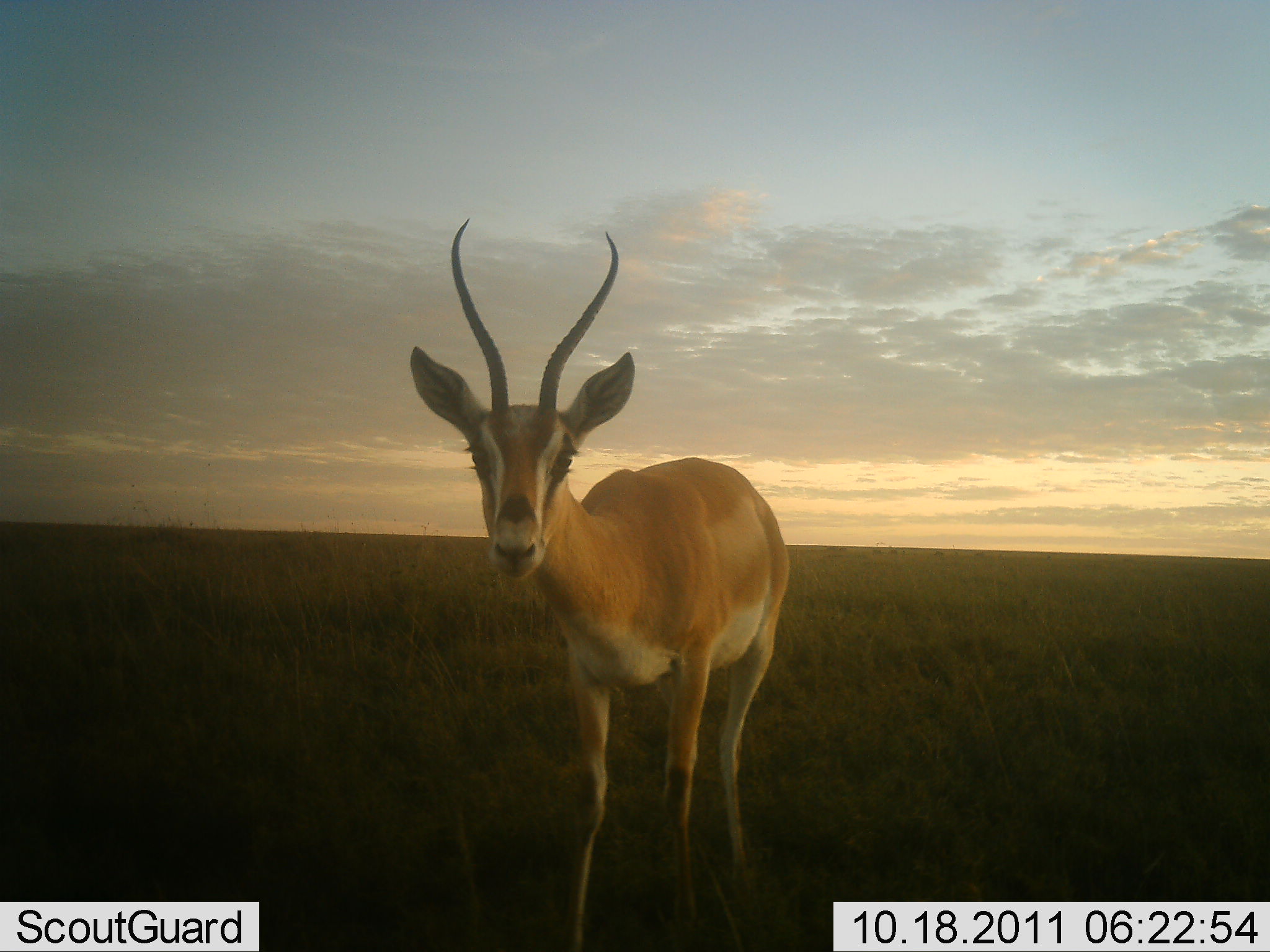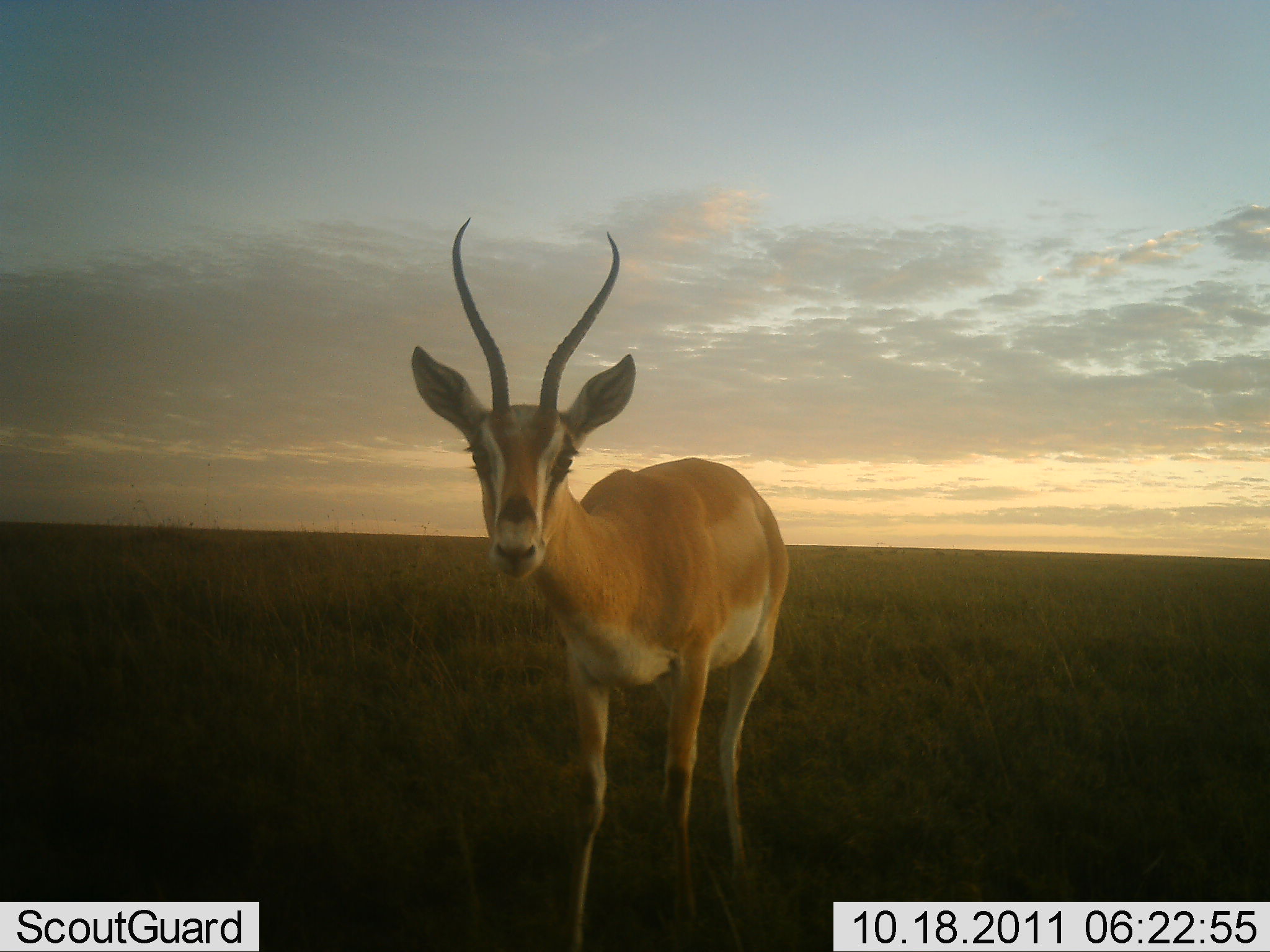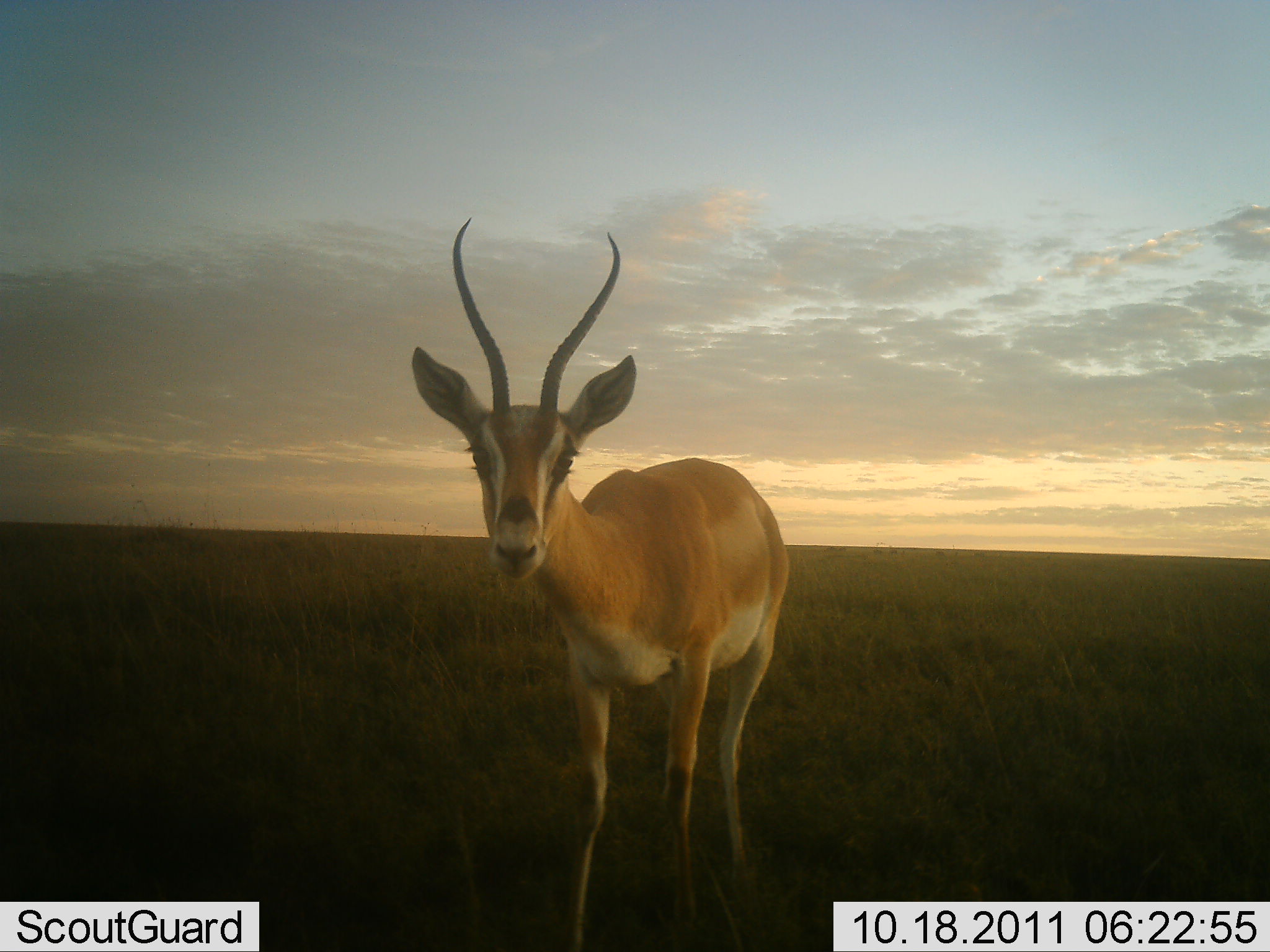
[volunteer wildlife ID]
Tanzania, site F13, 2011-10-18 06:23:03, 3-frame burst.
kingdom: Animalia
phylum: Chordata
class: Mammalia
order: Artiodactyla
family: Bovidae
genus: Nanger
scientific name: Nanger granti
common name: grant's gazelle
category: gazellegrants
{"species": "gazellegrants (grant's gazelle) (Nanger granti)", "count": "1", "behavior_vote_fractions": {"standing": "100%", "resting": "0%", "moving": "0%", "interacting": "8%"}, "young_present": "0%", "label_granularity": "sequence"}